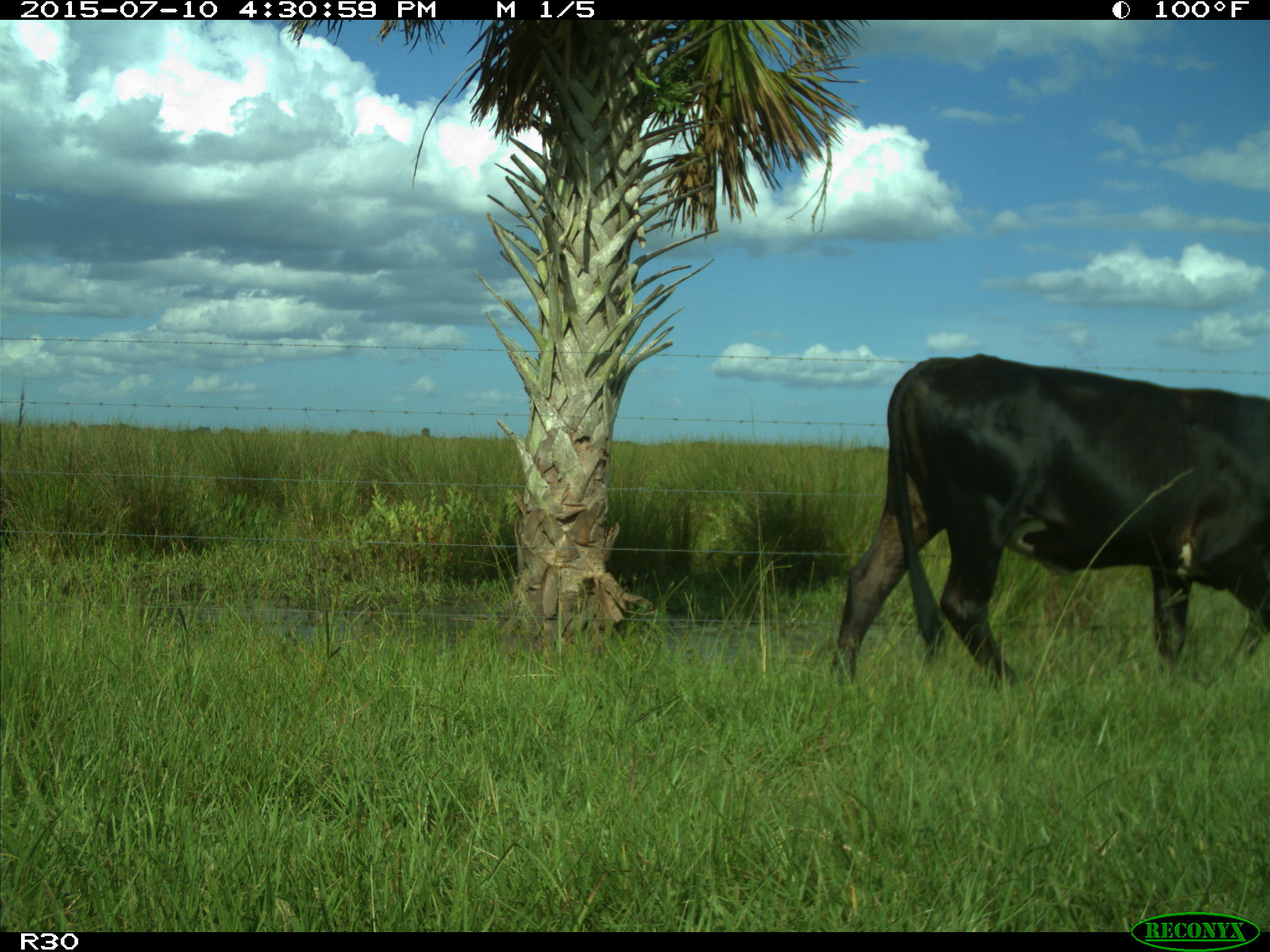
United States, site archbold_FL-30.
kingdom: Animalia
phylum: Chordata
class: Mammalia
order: Artiodactyla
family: Bovidae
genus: Bos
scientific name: Bos taurus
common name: domestic cow